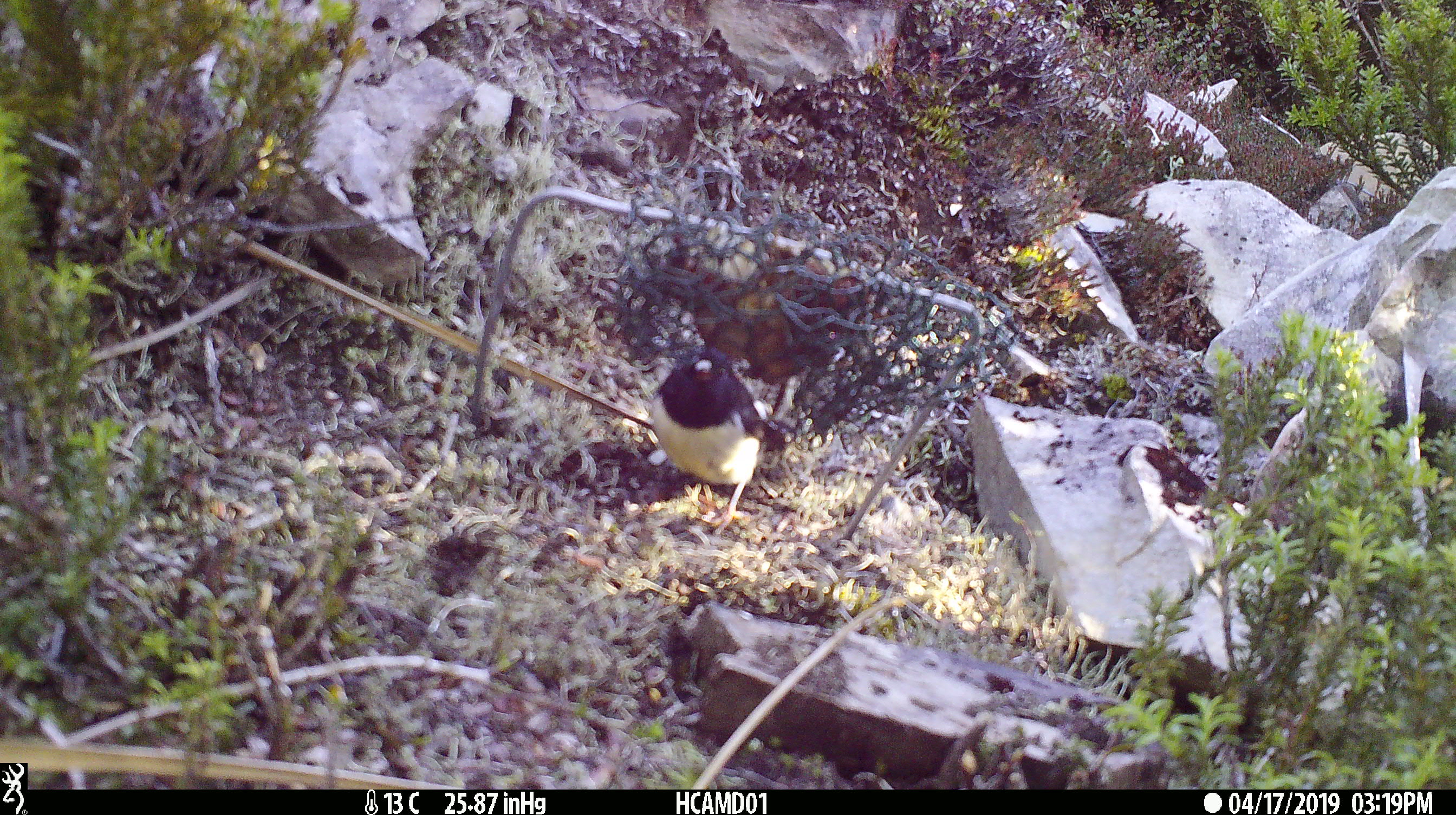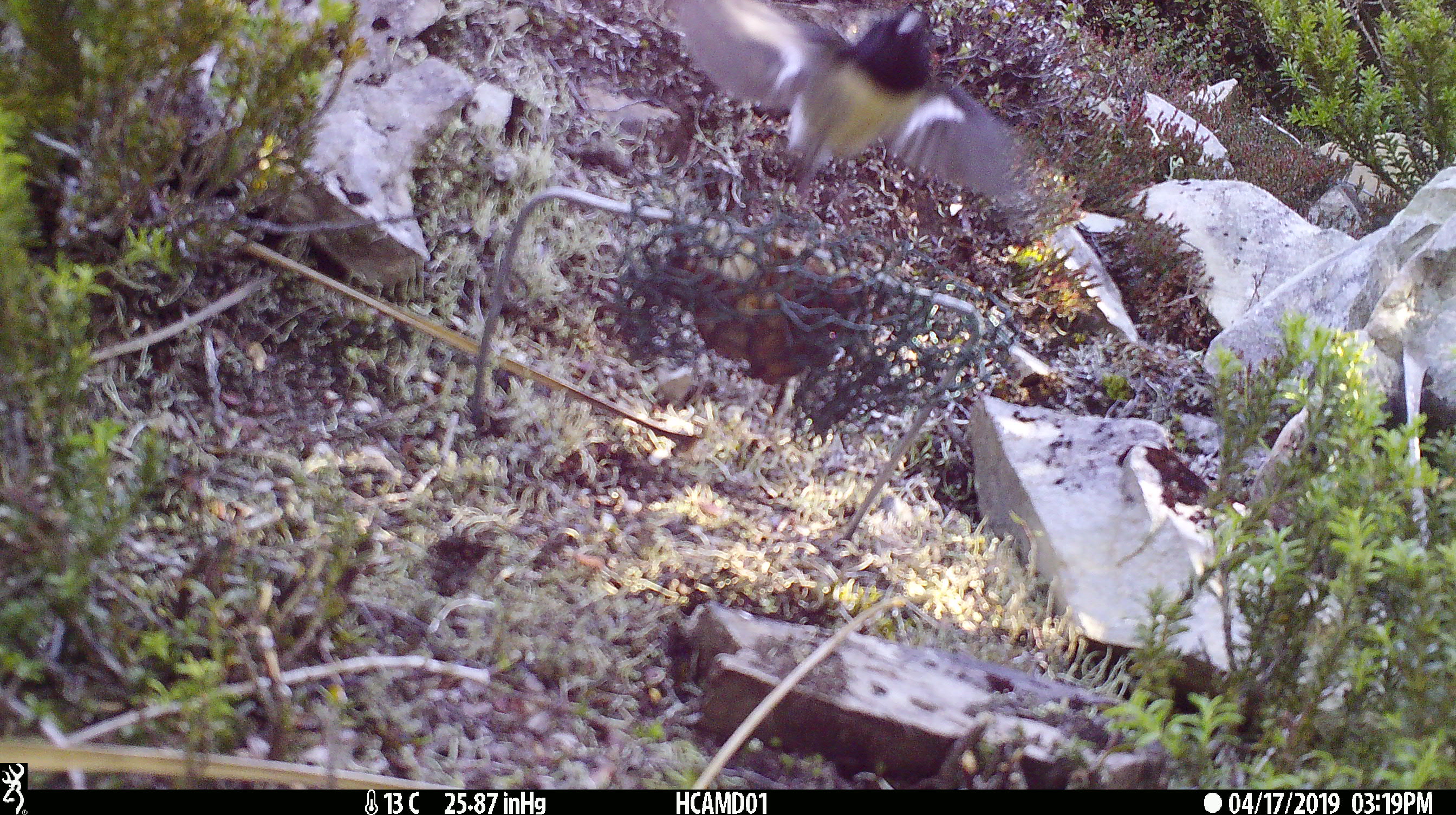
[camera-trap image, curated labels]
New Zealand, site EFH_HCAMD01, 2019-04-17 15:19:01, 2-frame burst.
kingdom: Animalia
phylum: Chordata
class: Aves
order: Passeriformes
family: Petroicidae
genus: Petroica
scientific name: Petroica macrocephala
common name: tomtit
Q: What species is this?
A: Tomtit (Petroica macrocephala).